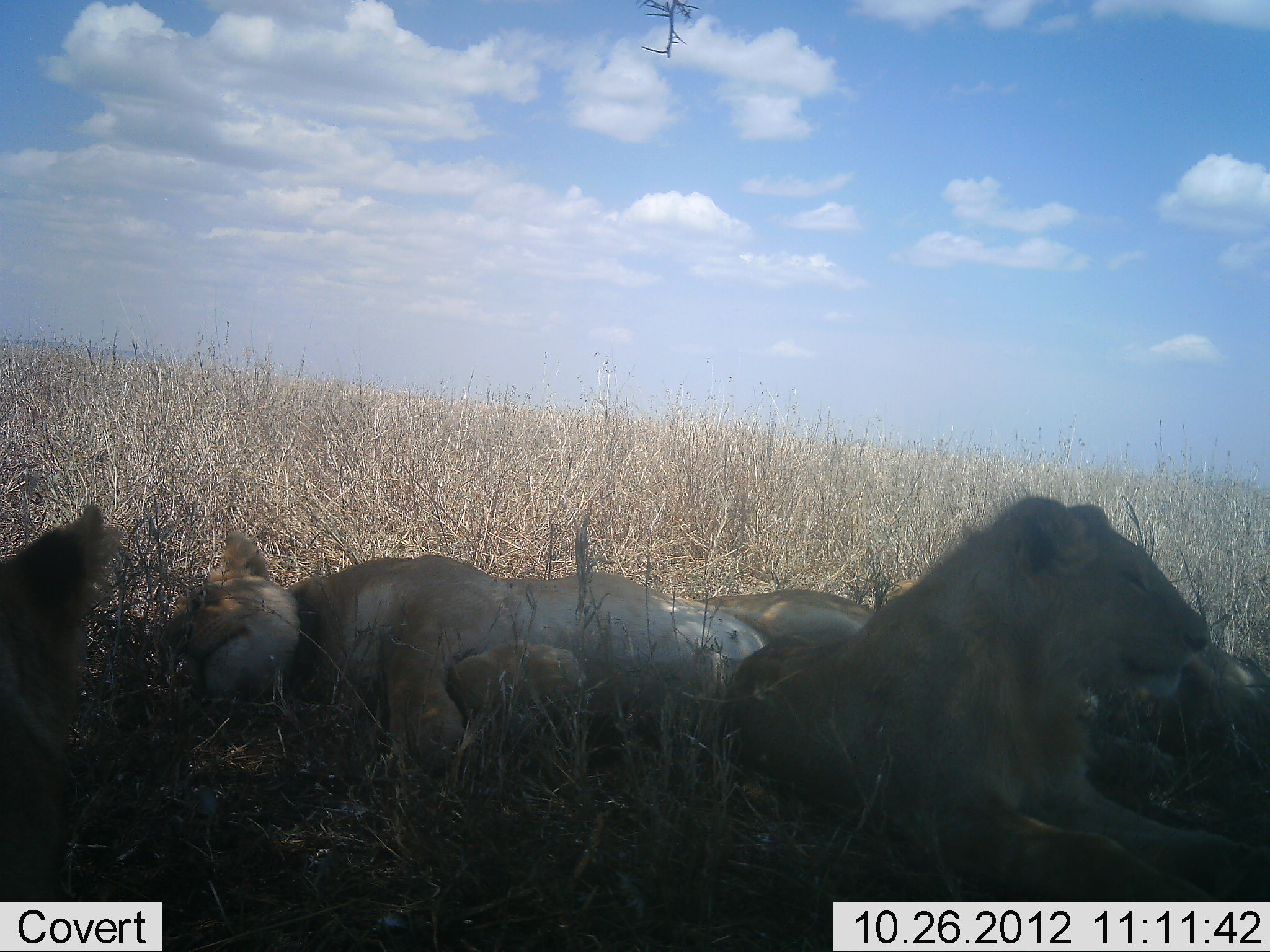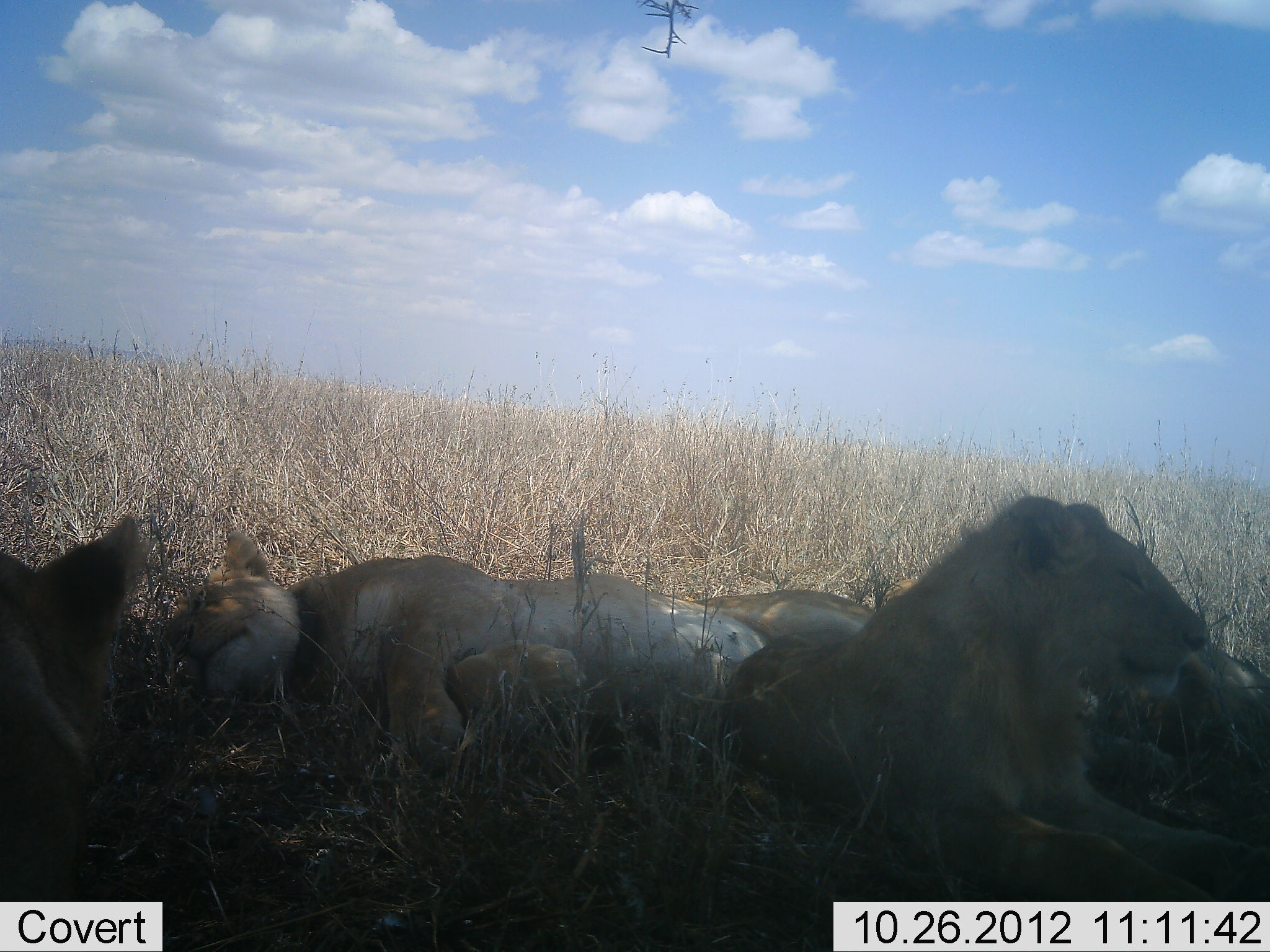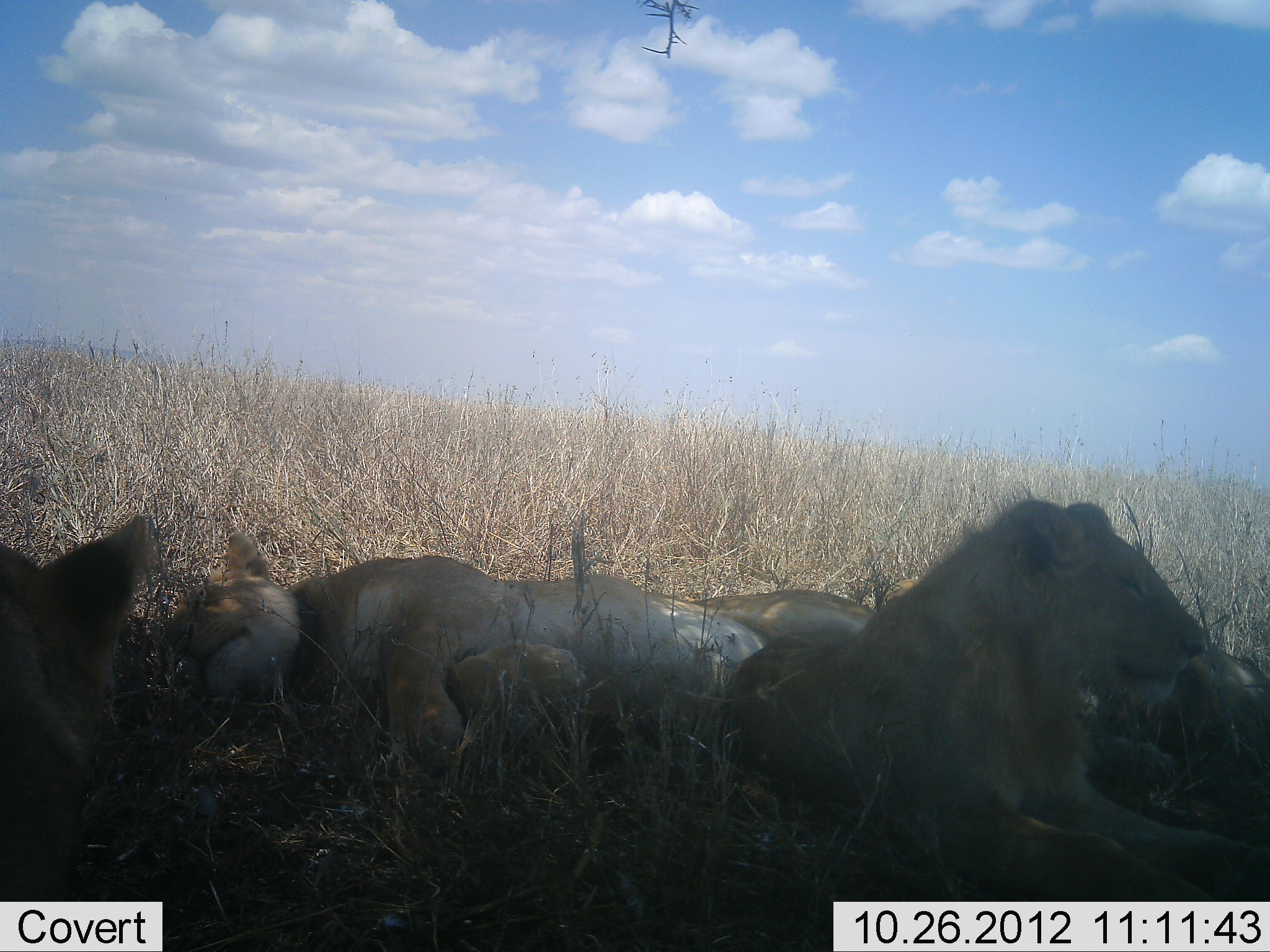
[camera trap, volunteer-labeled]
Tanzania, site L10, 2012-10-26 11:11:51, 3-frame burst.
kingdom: Animalia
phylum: Chordata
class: Mammalia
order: Carnivora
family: Felidae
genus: Panthera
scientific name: Panthera leo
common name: lion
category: lionfemale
Lionfemale (lion) (Panthera leo), count 3. Behavior (volunteer vote fractions): standing 0%, resting 100%, moving 0%, interacting 0%. Young present (vote fraction): 11%. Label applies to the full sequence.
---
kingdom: Animalia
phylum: Chordata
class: Mammalia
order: Carnivora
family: Felidae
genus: Panthera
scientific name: Panthera leo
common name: lion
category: lionmale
Lionmale (lion) (Panthera leo), count 1. Behavior (volunteer vote fractions): standing 0%, resting 100%, moving 0%, interacting 0%. Young present (vote fraction): 0%. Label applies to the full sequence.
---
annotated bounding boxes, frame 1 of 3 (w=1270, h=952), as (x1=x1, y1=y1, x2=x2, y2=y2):
animal: (x1=727, y1=490, x2=1267, y2=928); (x1=157, y1=517, x2=892, y2=816); (x1=733, y1=495, x2=1270, y2=902); (x1=163, y1=523, x2=877, y2=790); (x1=0, y1=503, x2=125, y2=949); (x1=0, y1=503, x2=119, y2=901); (x1=1095, y1=594, x2=1267, y2=809); (x1=1099, y1=642, x2=1270, y2=797)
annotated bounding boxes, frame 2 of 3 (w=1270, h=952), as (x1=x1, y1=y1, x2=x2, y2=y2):
animal: (x1=728, y1=490, x2=1270, y2=930); (x1=733, y1=495, x2=1270, y2=902); (x1=162, y1=514, x2=883, y2=808); (x1=163, y1=523, x2=877, y2=790); (x1=0, y1=513, x2=143, y2=901); (x1=0, y1=509, x2=151, y2=853); (x1=1066, y1=590, x2=1267, y2=803); (x1=1099, y1=642, x2=1270, y2=797)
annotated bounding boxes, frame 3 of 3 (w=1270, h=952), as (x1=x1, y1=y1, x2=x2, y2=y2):
animal: (x1=722, y1=493, x2=1267, y2=934); (x1=733, y1=495, x2=1270, y2=902); (x1=161, y1=525, x2=883, y2=808); (x1=164, y1=532, x2=878, y2=790); (x1=1, y1=515, x2=156, y2=902); (x1=0, y1=513, x2=157, y2=870); (x1=1074, y1=628, x2=1266, y2=840); (x1=1096, y1=649, x2=1270, y2=797)